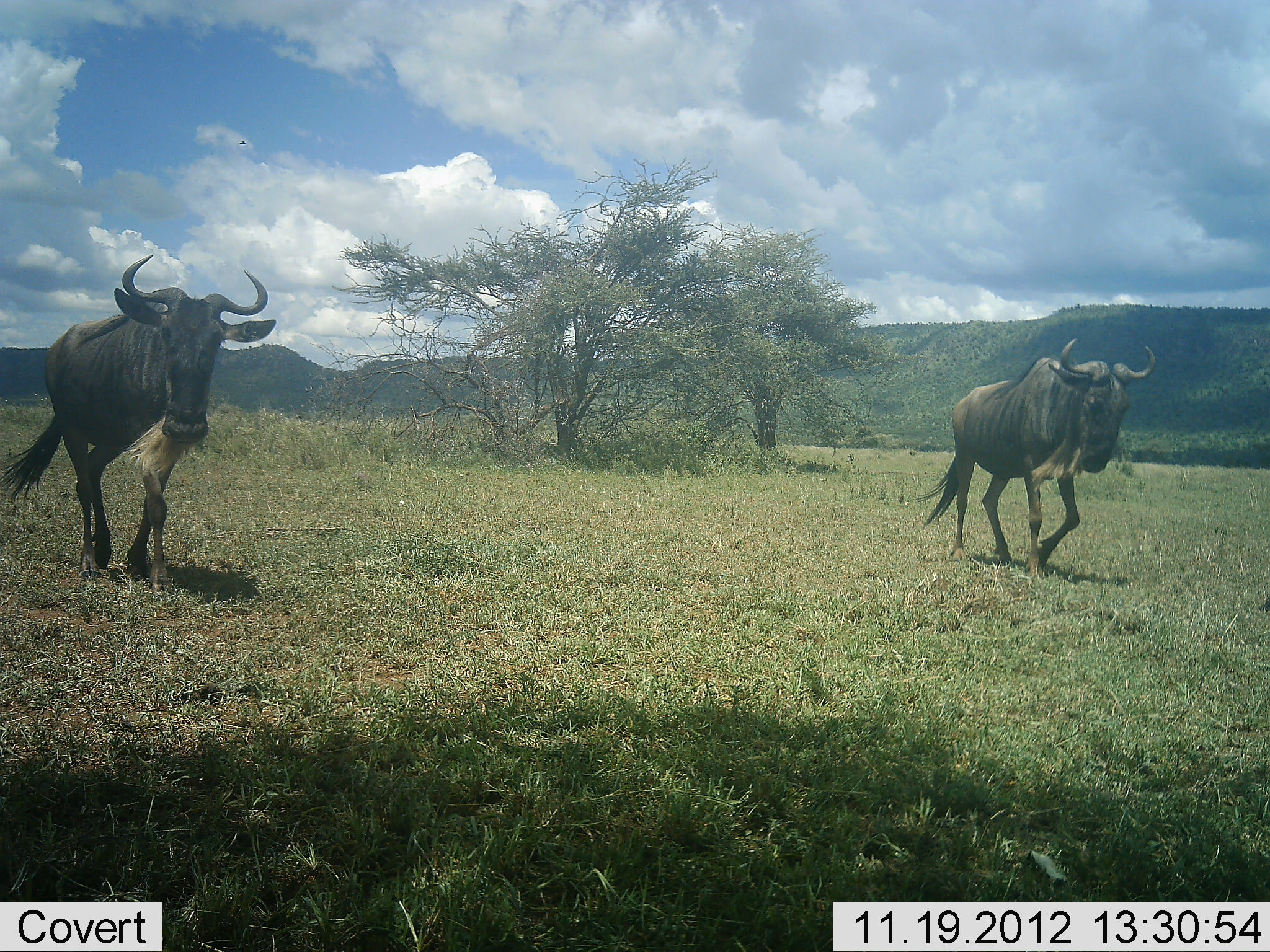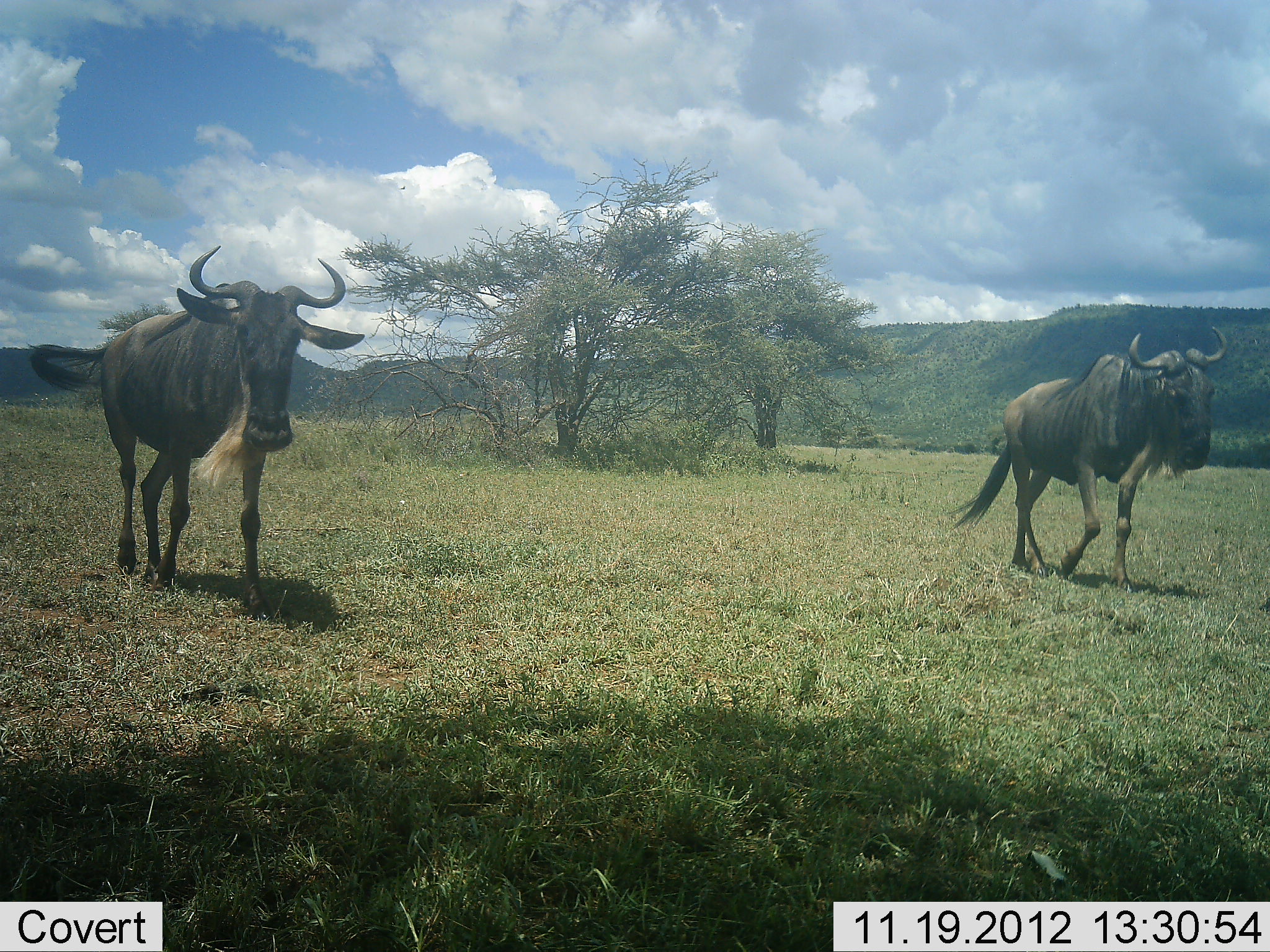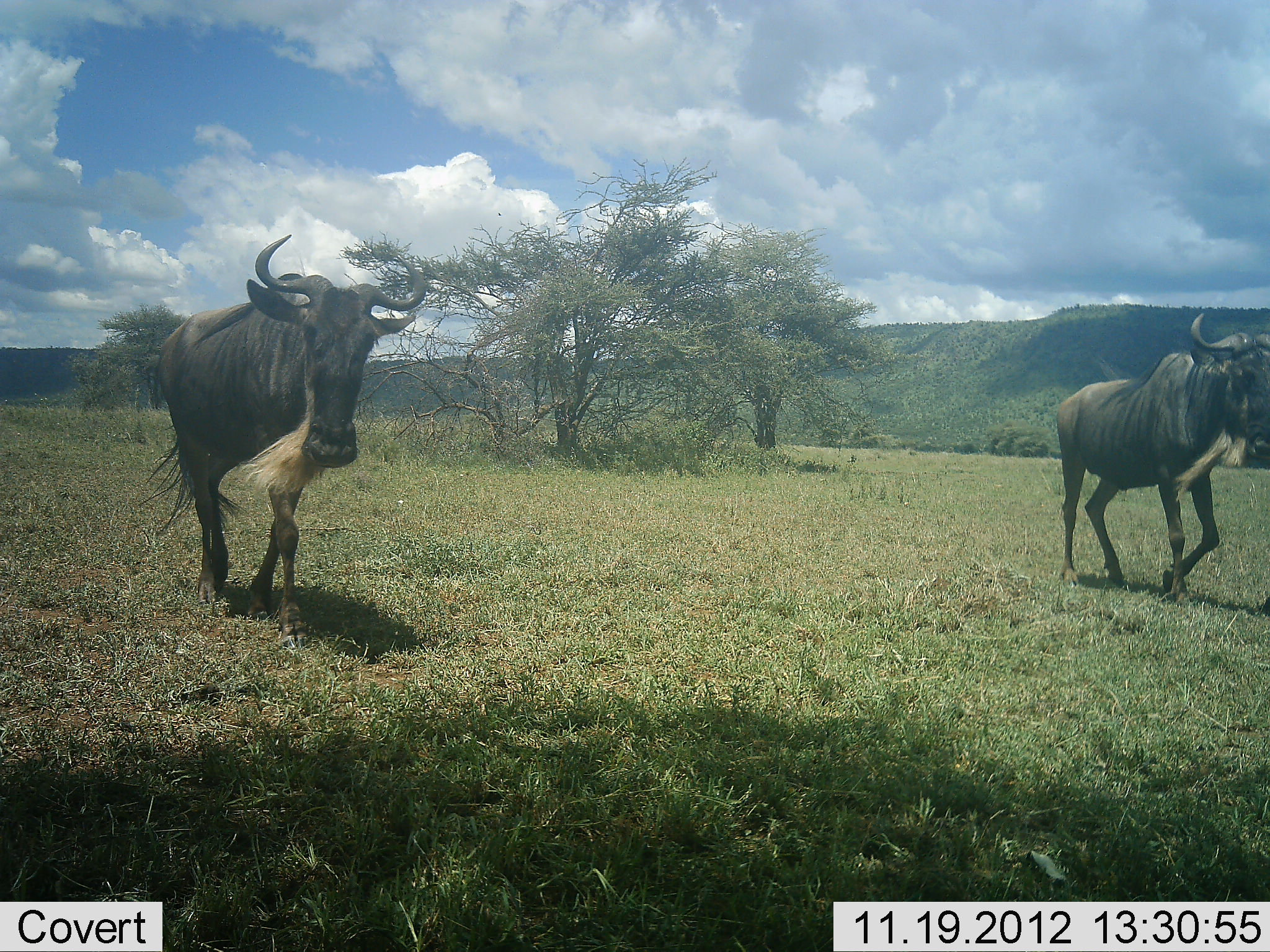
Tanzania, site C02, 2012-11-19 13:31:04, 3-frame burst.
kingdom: Animalia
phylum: Chordata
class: Mammalia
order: Artiodactyla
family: Bovidae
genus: Connochaetes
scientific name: Connochaetes taurinus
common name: blue wildebeest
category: wildebeest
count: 2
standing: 3%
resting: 0%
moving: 100%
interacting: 3%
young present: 0%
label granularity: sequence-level